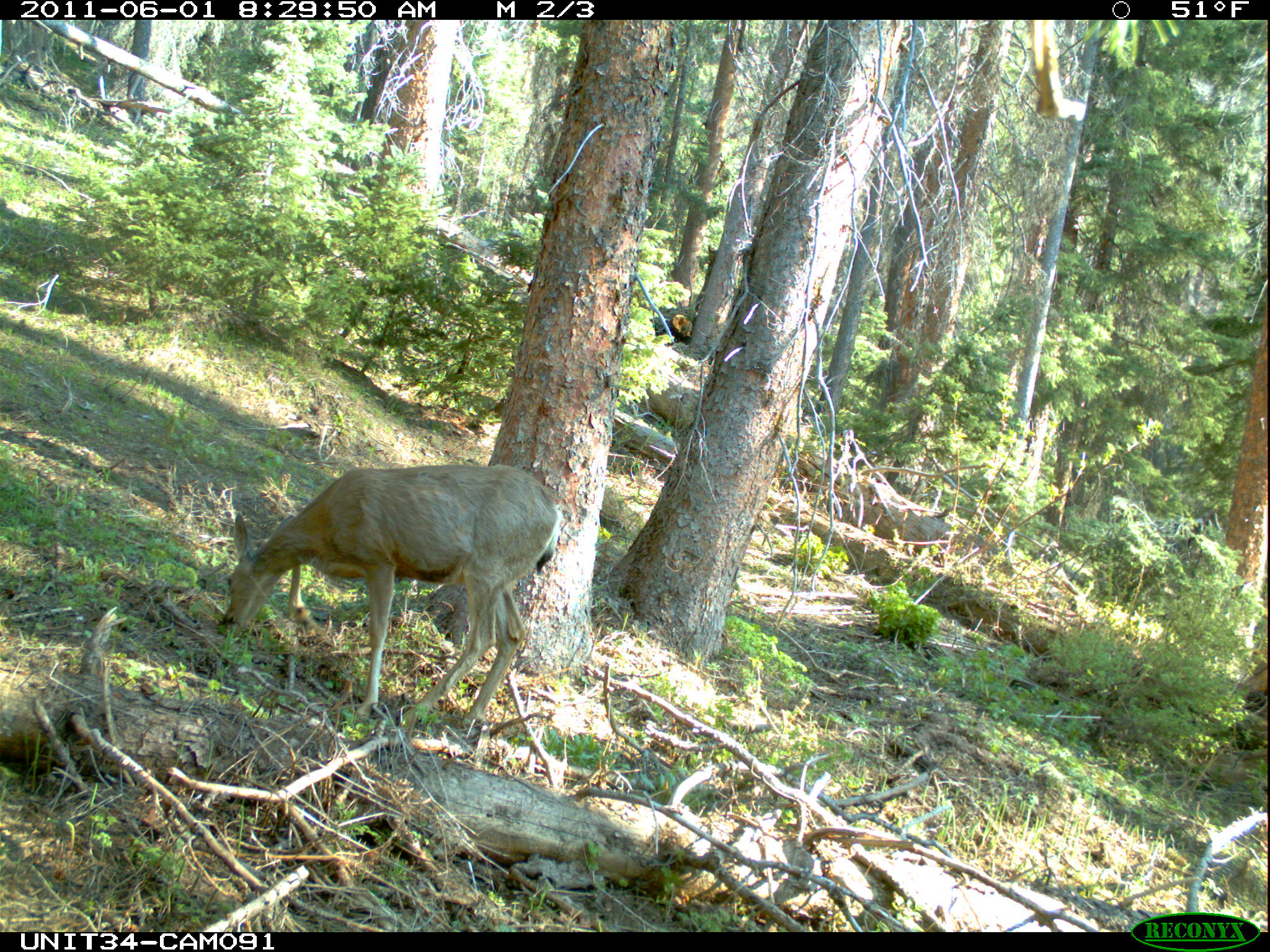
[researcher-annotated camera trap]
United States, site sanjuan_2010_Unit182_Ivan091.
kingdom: Animalia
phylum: Chordata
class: Mammalia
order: Artiodactyla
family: Cervidae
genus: Odocoileus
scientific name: Odocoileus hemionus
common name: mule deer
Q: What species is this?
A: Odocoileus hemionus (mule deer).